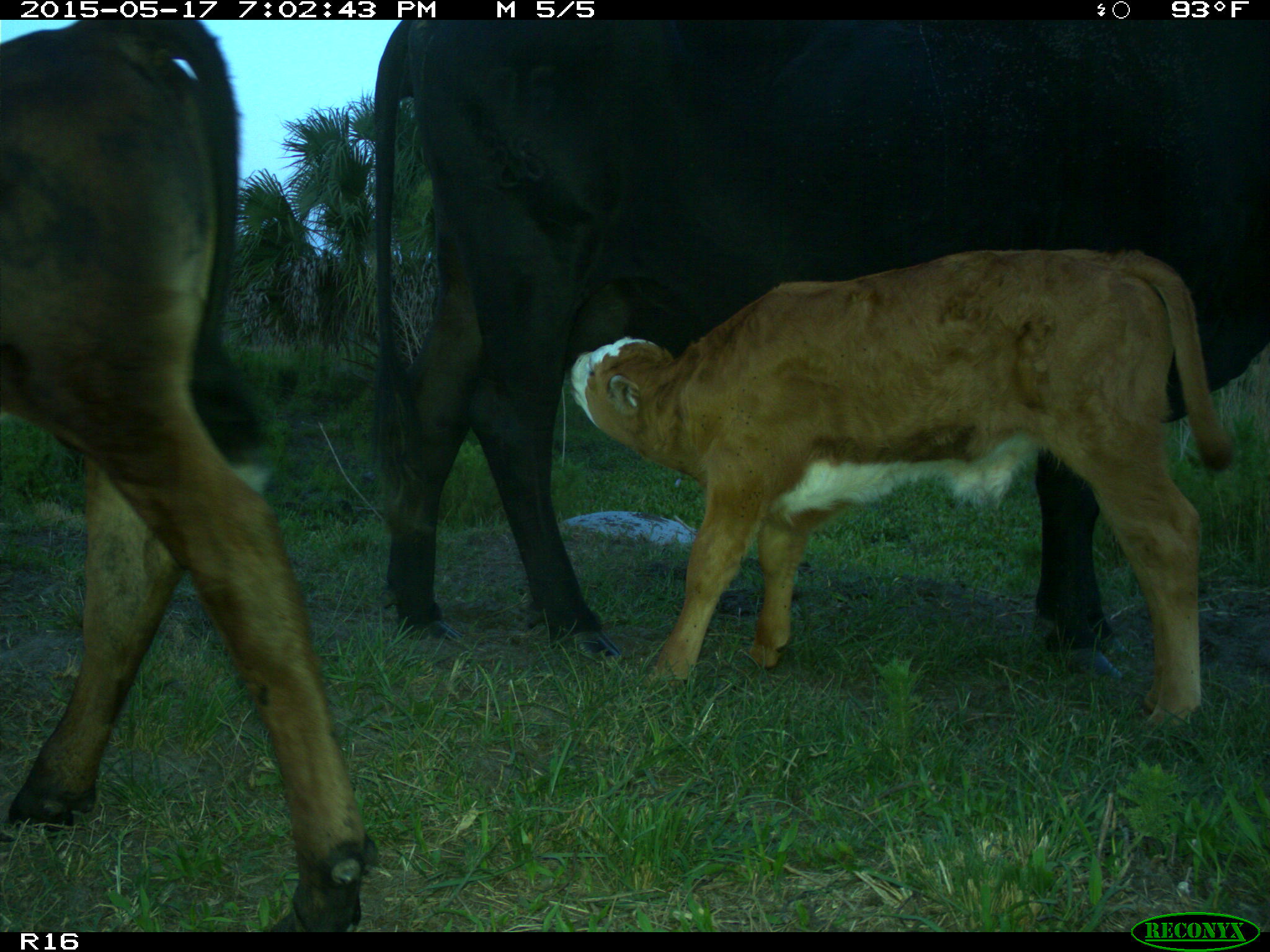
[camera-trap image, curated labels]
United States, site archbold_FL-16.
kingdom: Animalia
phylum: Chordata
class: Mammalia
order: Artiodactyla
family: Bovidae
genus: Bos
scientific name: Bos taurus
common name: domestic cow